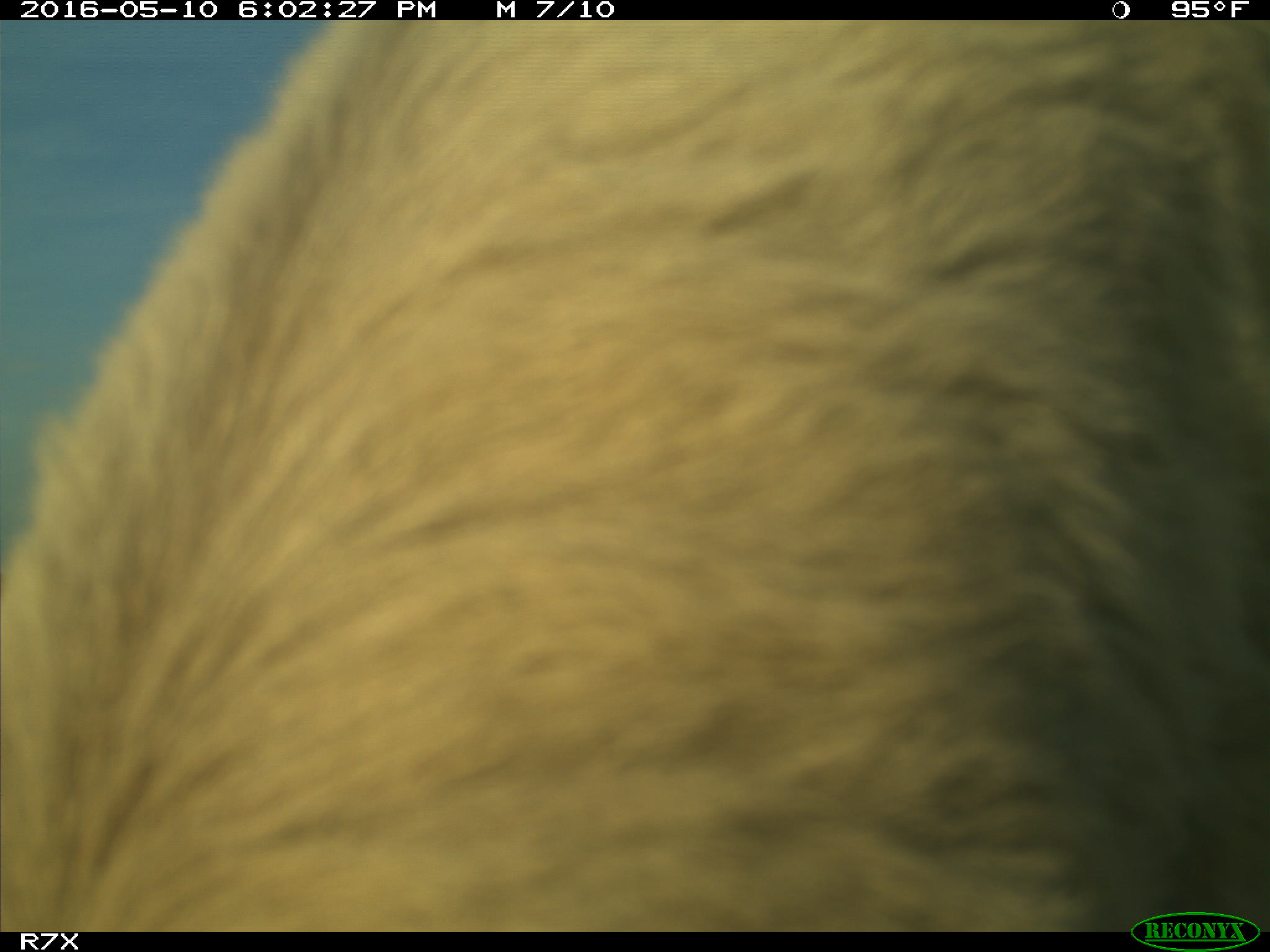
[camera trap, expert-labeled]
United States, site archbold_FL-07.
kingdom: Animalia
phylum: Chordata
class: Mammalia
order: Artiodactyla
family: Bovidae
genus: Bos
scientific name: Bos taurus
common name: domestic cow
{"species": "Bos taurus (domestic cow)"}